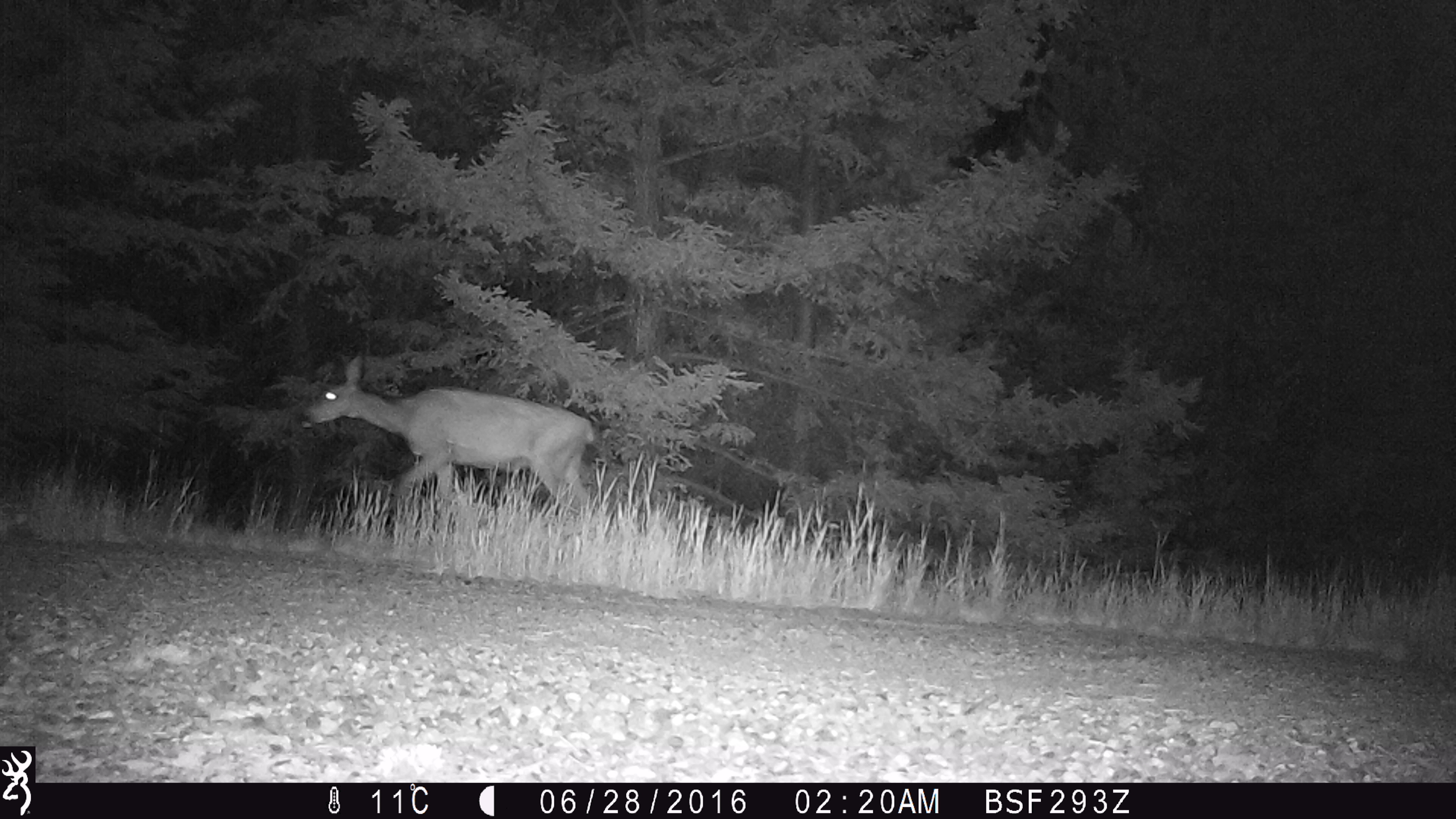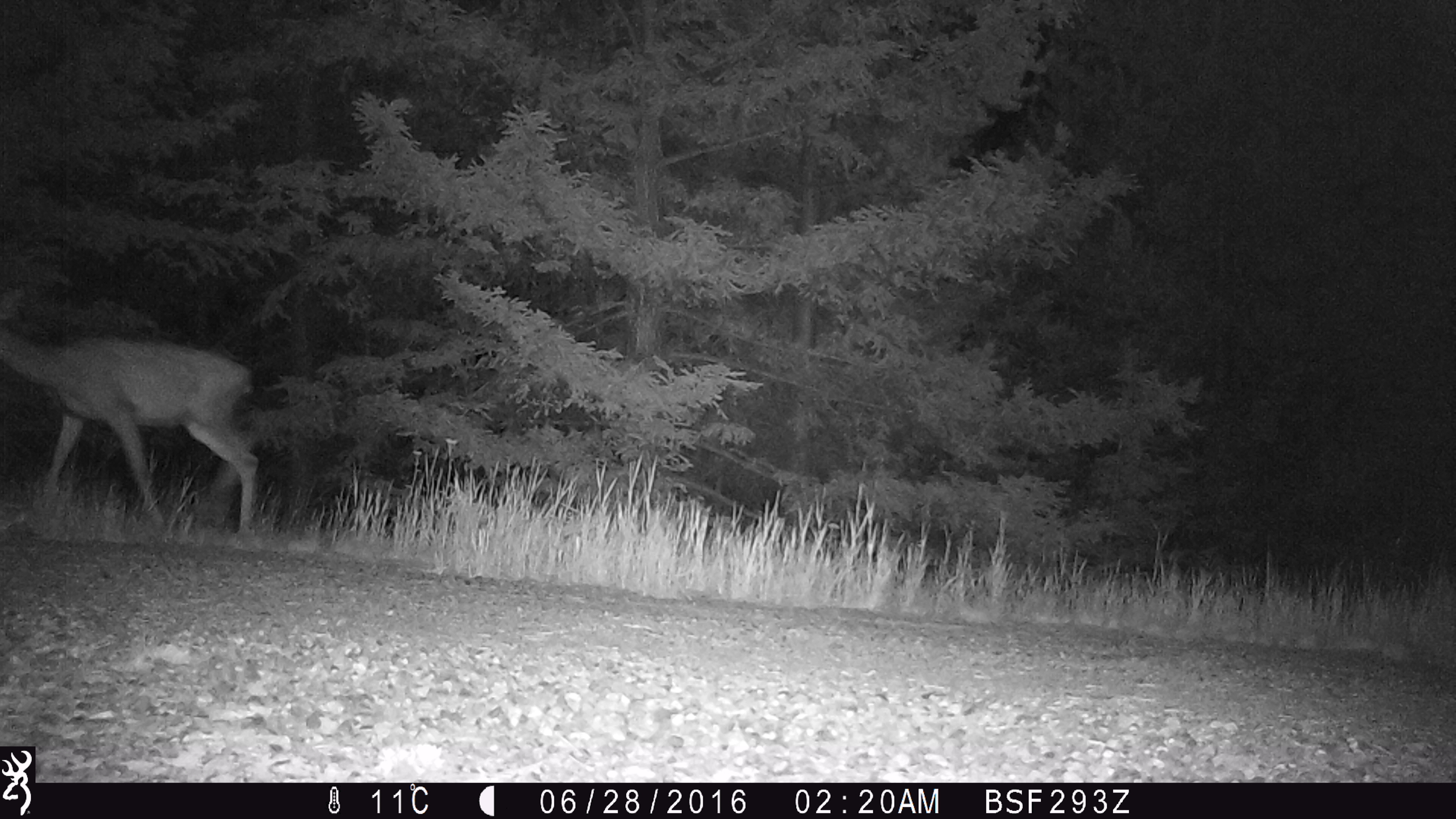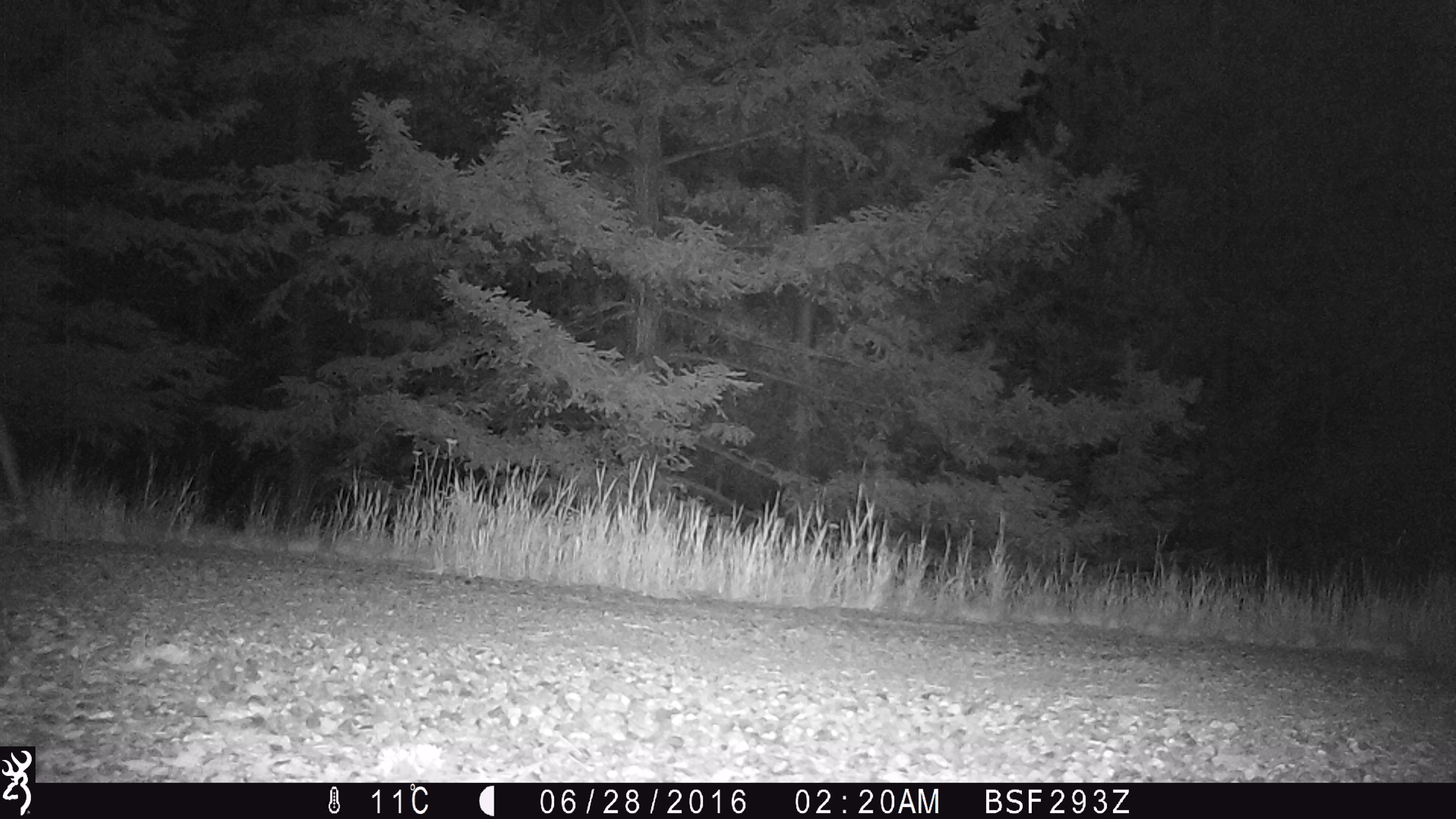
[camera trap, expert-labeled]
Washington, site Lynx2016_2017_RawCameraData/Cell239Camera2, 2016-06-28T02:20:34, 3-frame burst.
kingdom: Animalia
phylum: Chordata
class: Mammalia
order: Artiodactyla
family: Cervidae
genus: Odocoileus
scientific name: Odocoileus hemionus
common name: mule deer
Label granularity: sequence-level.